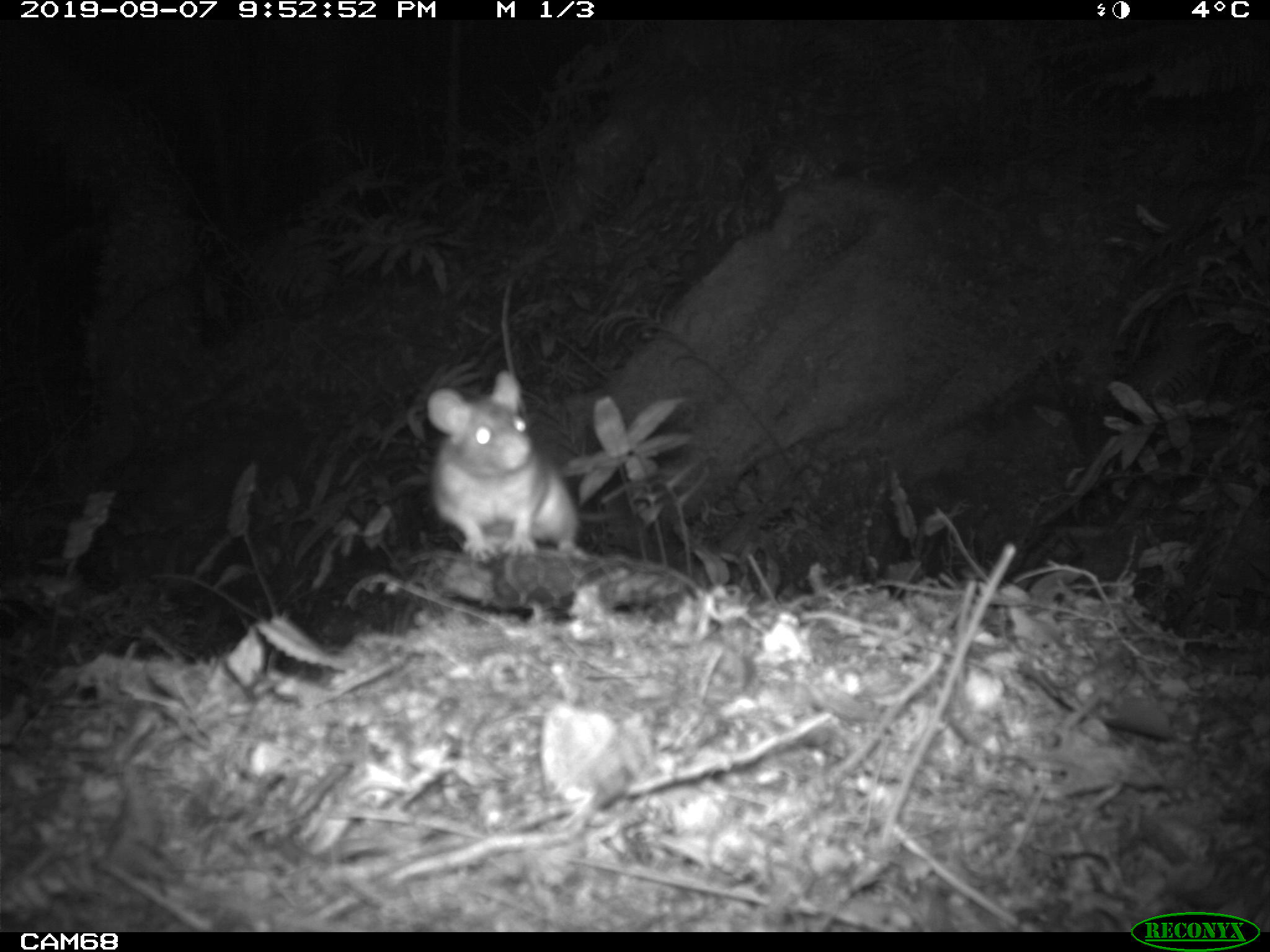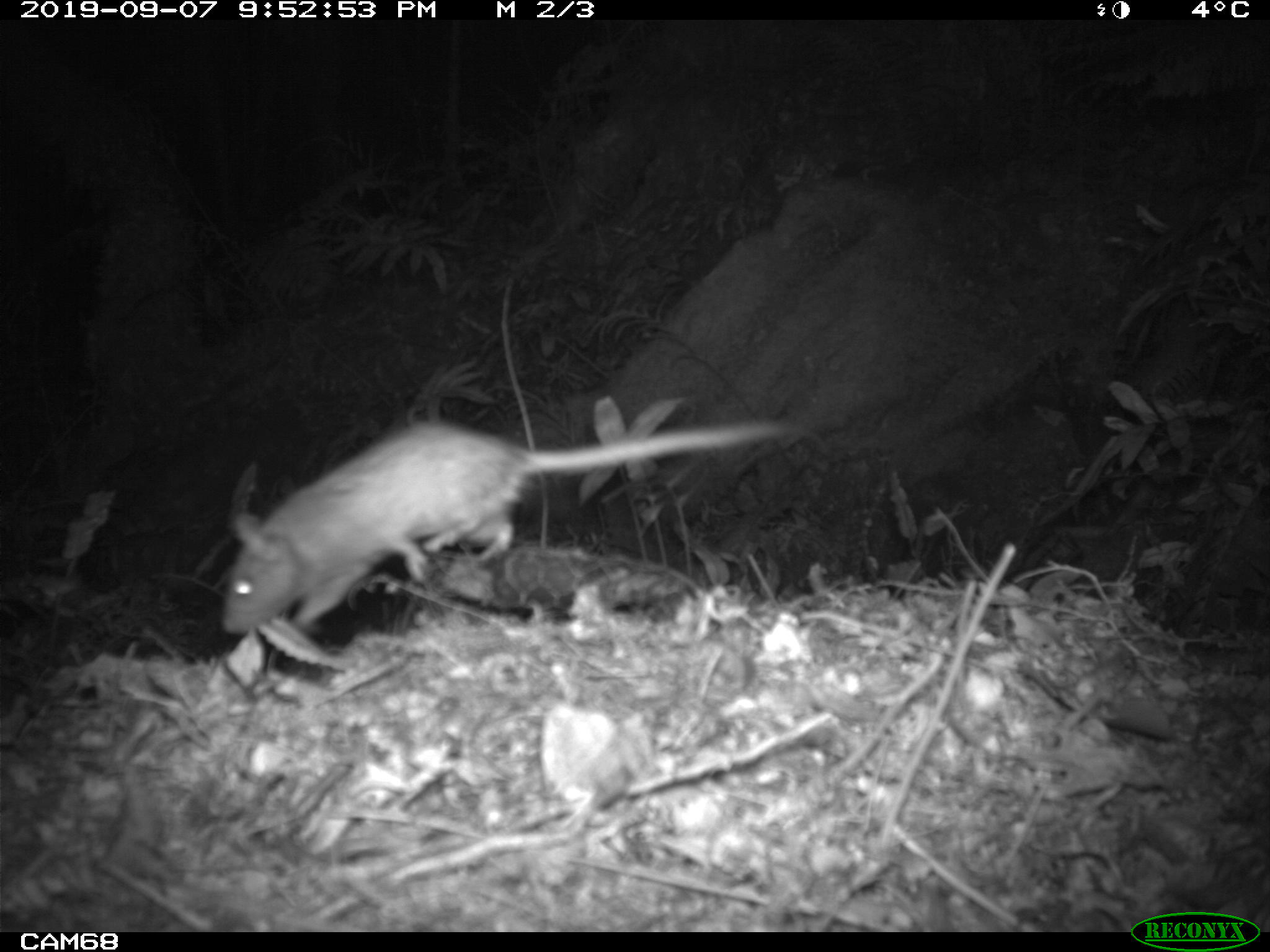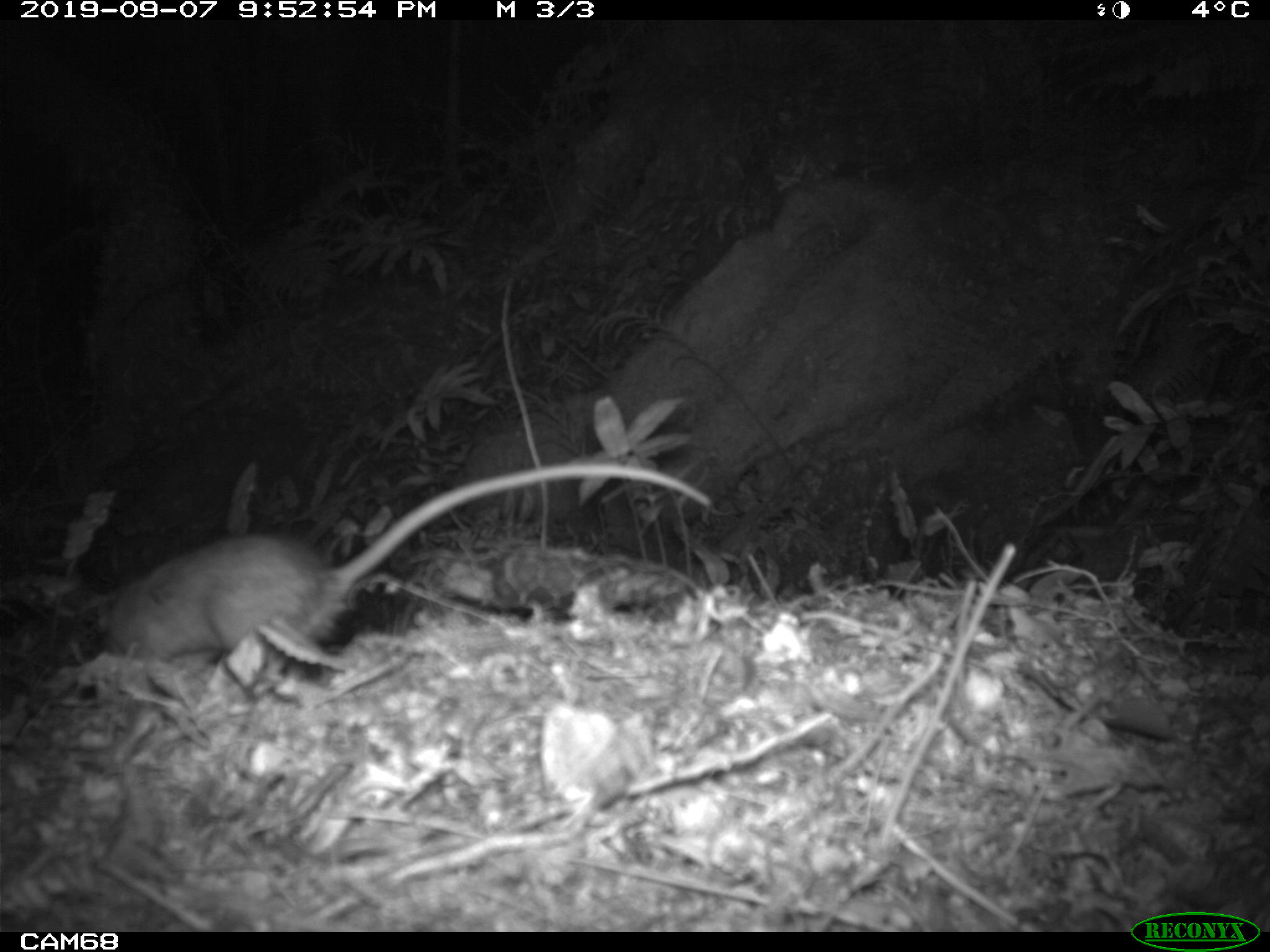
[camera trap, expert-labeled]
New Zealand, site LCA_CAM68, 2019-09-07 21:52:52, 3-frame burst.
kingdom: Animalia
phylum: Chordata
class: Mammalia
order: Rodentia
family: Muridae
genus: Rattus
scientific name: Rattus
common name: rat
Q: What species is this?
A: Rat (Rattus).